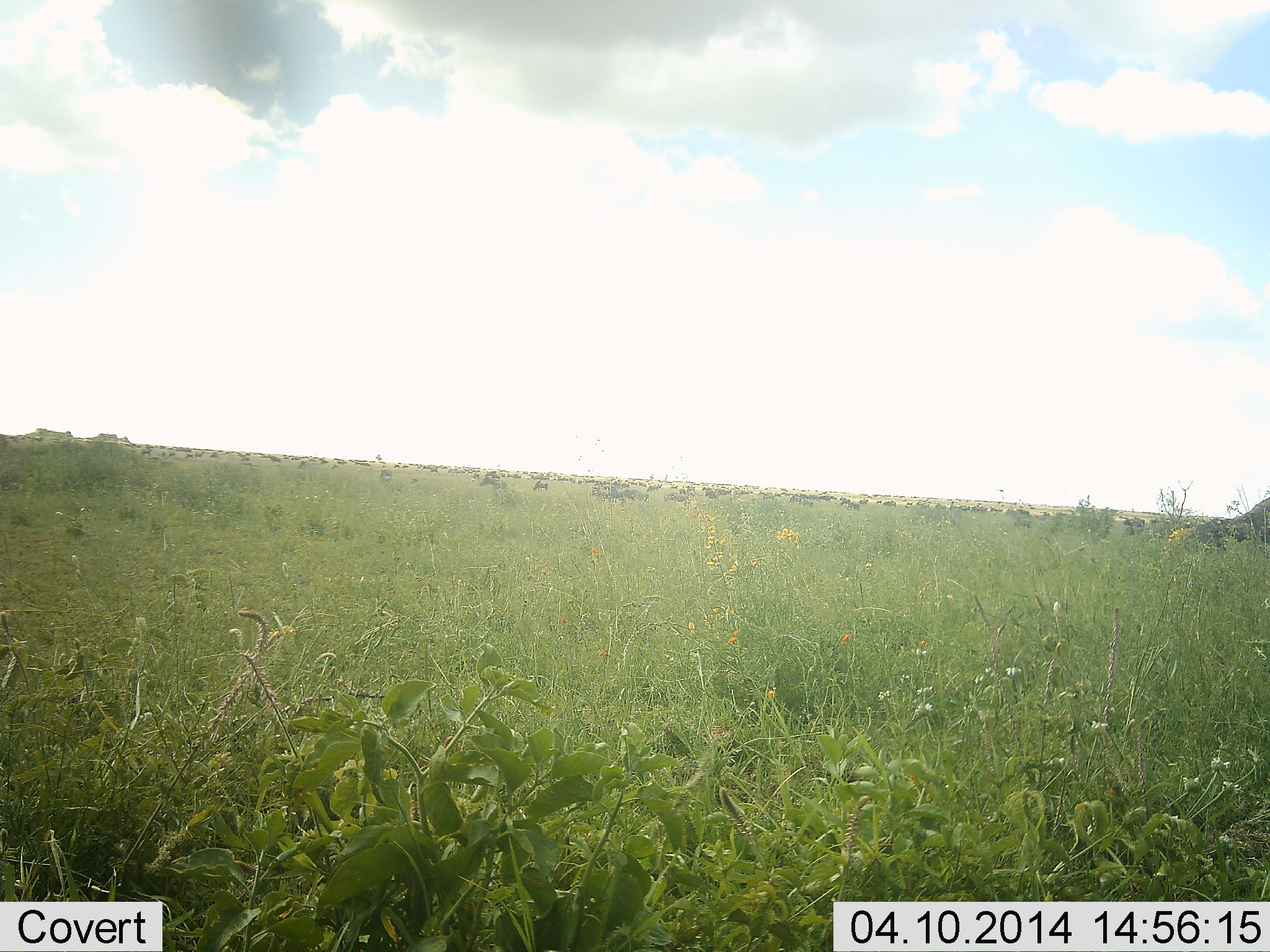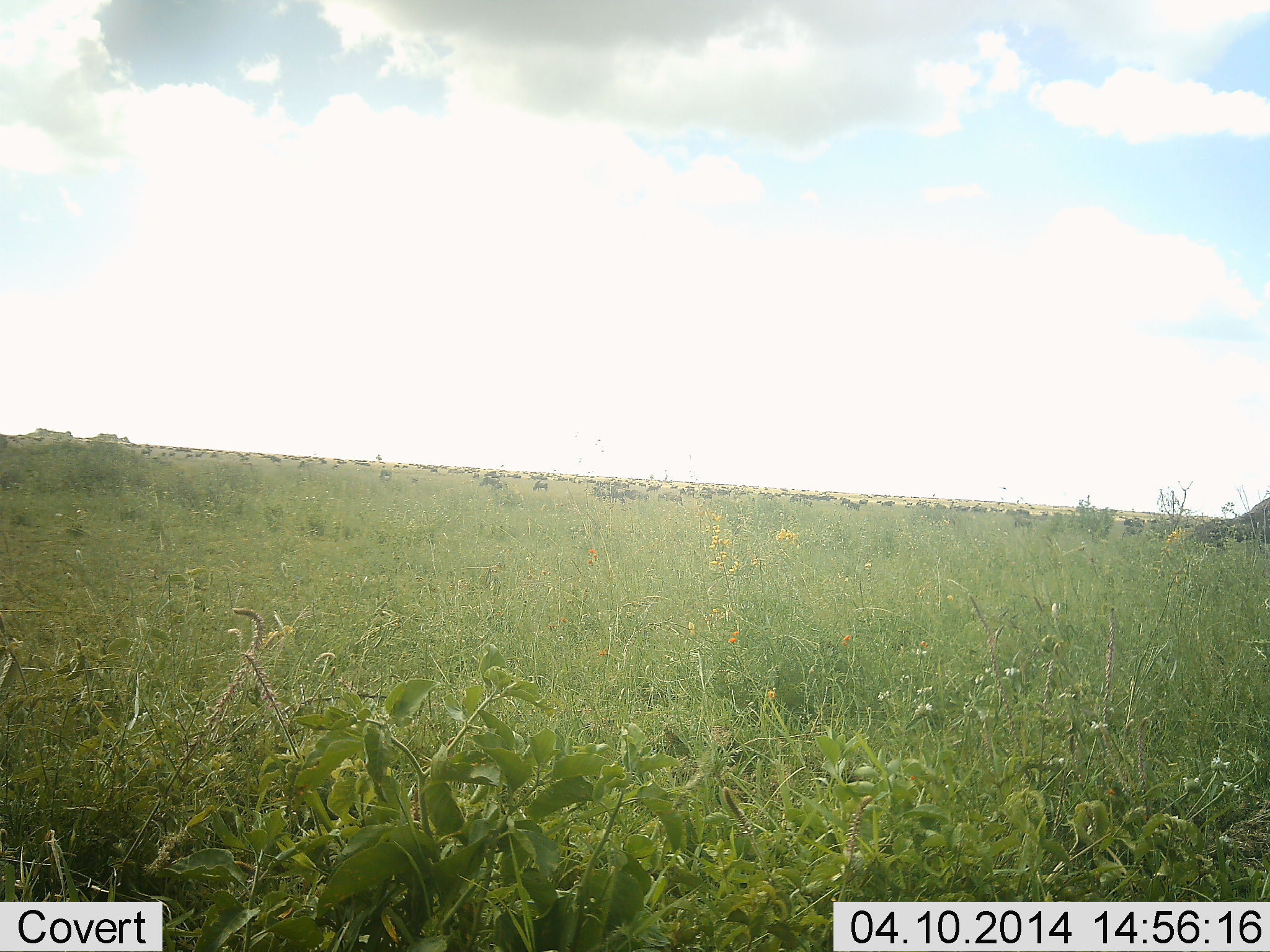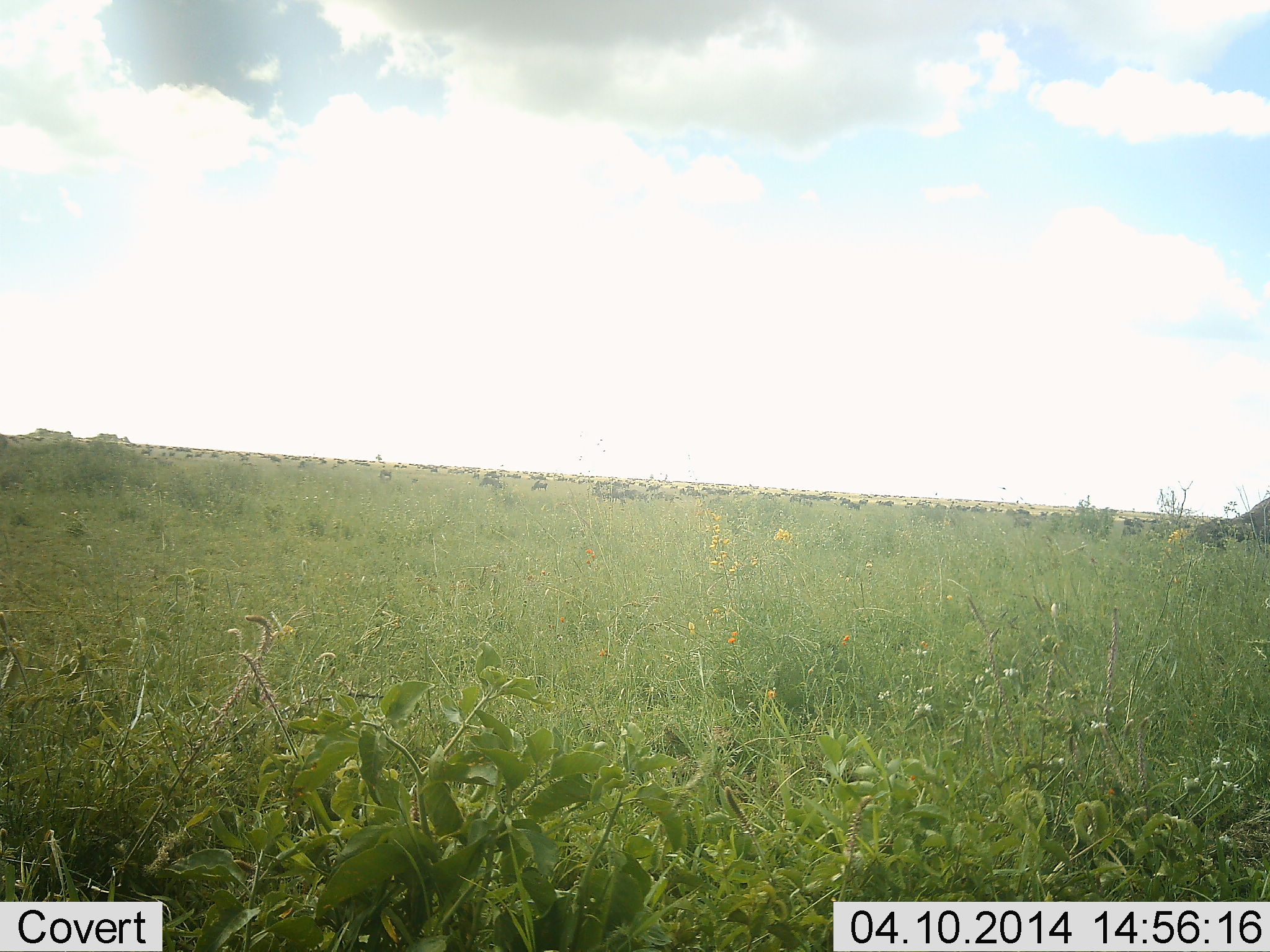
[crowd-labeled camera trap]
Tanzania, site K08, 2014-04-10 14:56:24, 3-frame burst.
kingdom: Animalia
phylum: Chordata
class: Mammalia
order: Artiodactyla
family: Bovidae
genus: Connochaetes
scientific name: Connochaetes taurinus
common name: blue wildebeest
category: wildebeest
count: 51+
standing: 60%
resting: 20%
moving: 70%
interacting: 10%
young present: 0%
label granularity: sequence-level